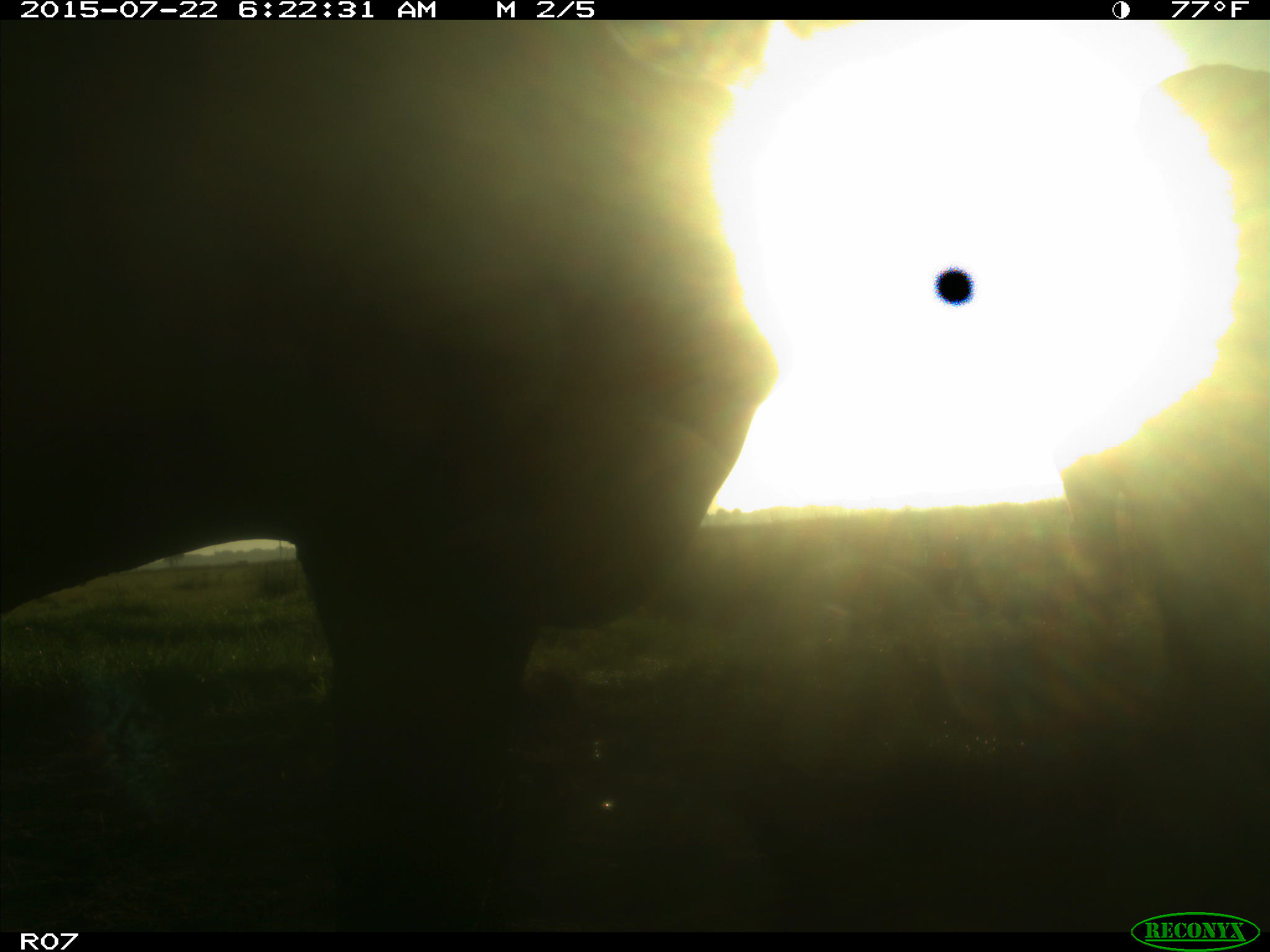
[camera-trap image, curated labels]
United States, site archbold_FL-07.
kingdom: Animalia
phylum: Chordata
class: Mammalia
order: Artiodactyla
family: Cervidae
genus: Odocoileus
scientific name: Odocoileus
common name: deer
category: unidentified deer